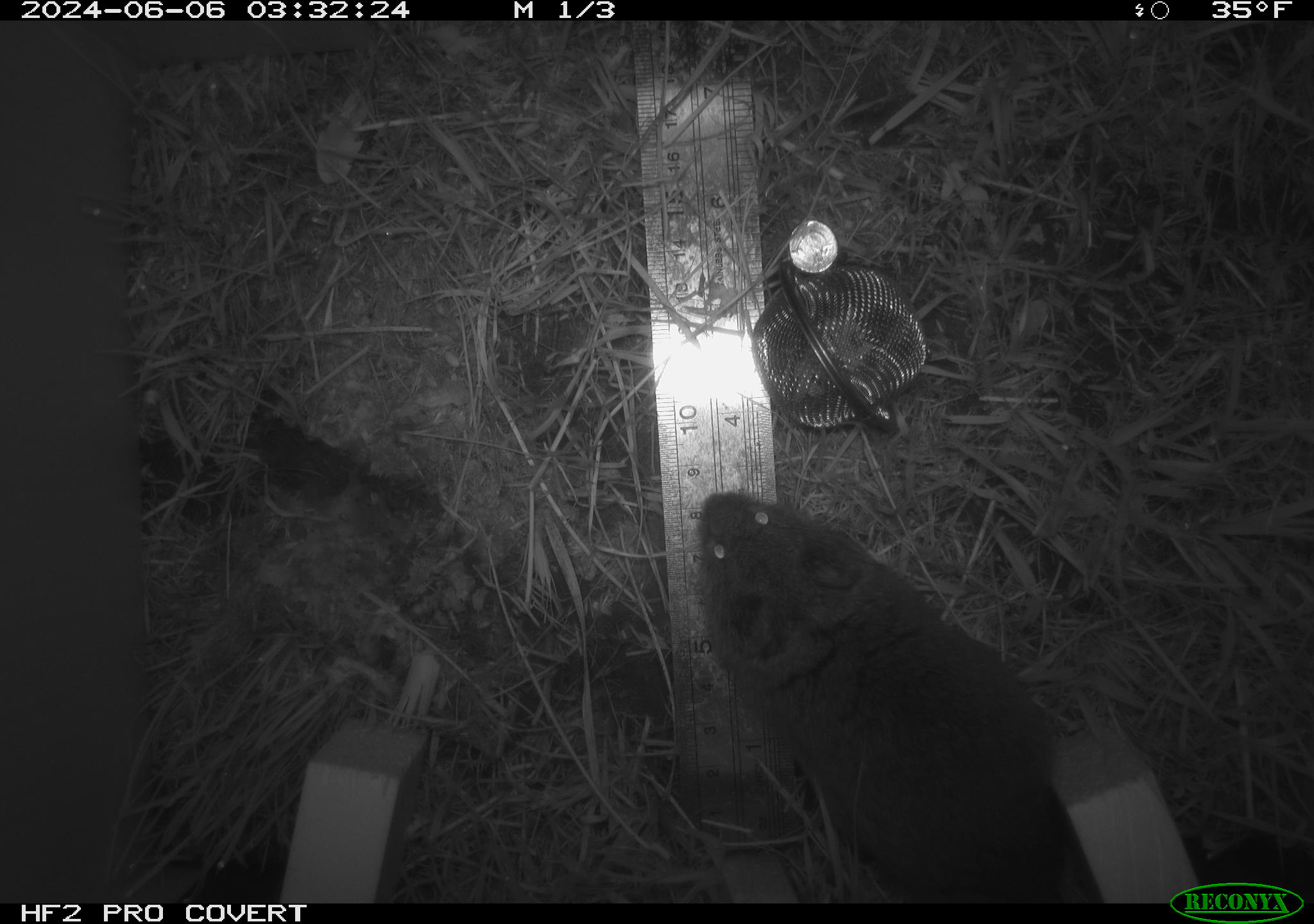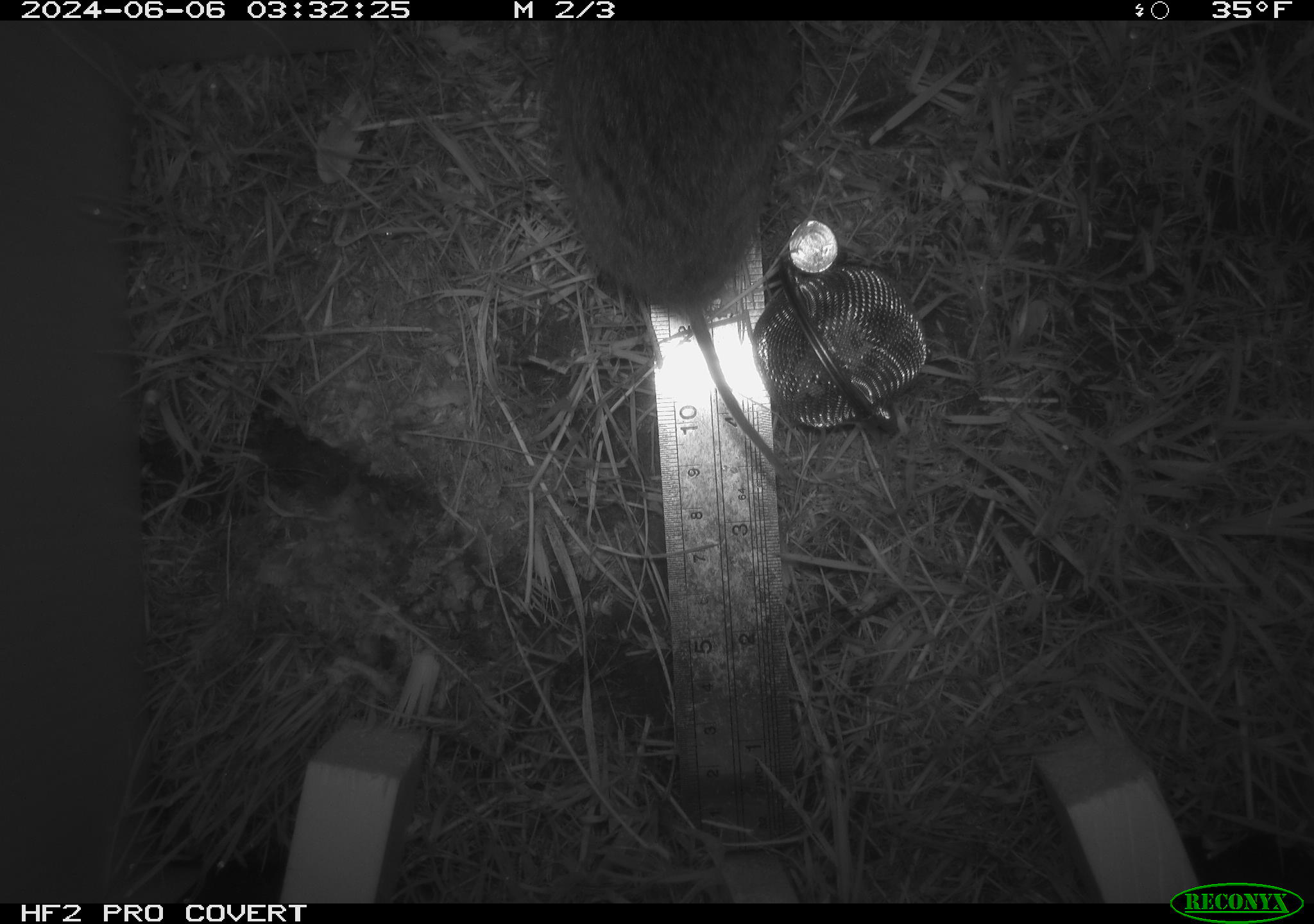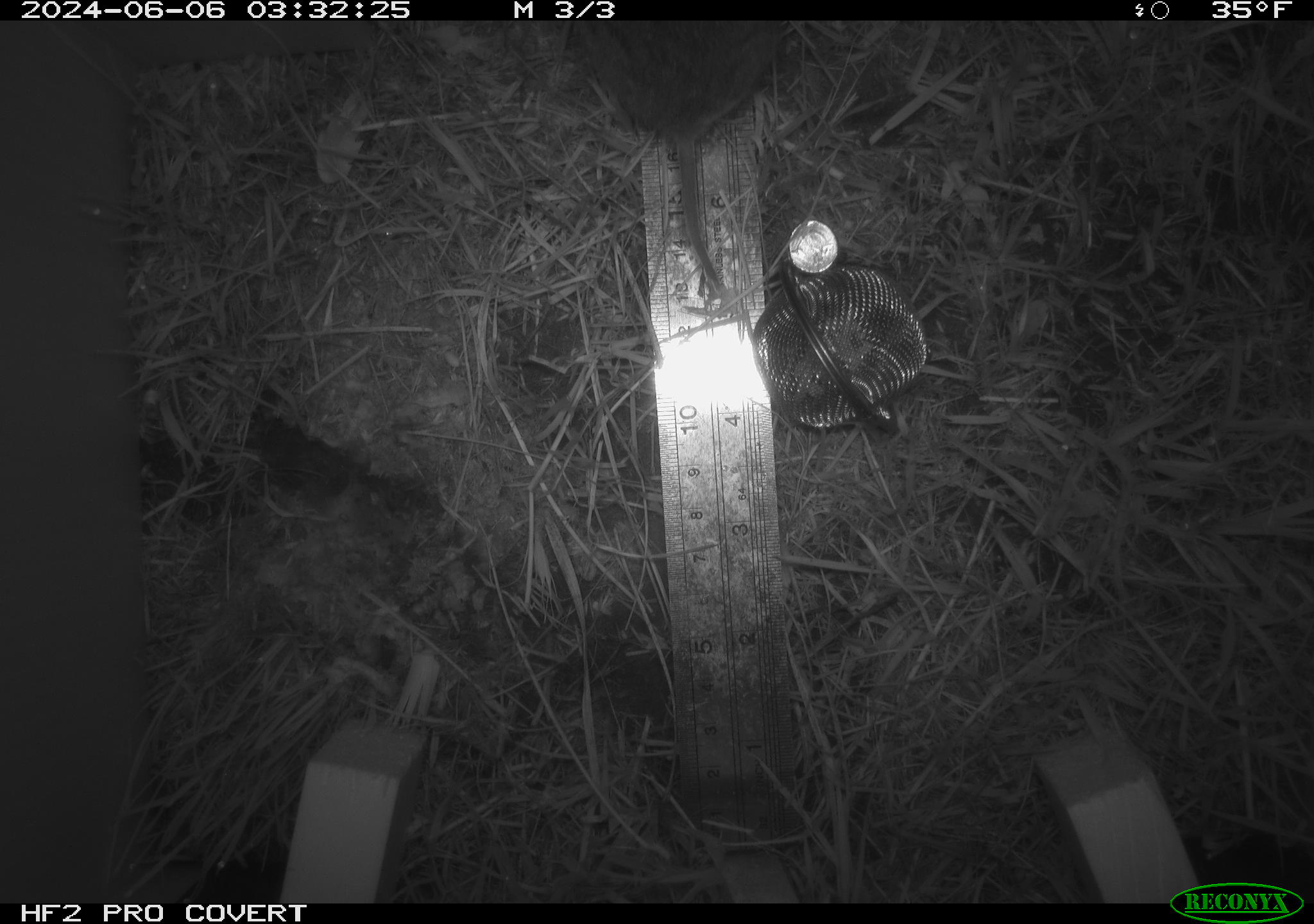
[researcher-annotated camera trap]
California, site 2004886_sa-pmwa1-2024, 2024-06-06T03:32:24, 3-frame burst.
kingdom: Animalia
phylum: Chordata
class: Mammalia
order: Rodentia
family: Cricetidae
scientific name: Arvicolinae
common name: voles, lemmings, and muskrats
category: arvicolinae subfamily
Arvicolinae subfamily (voles, lemmings, and muskrats) (Arvicolinae).